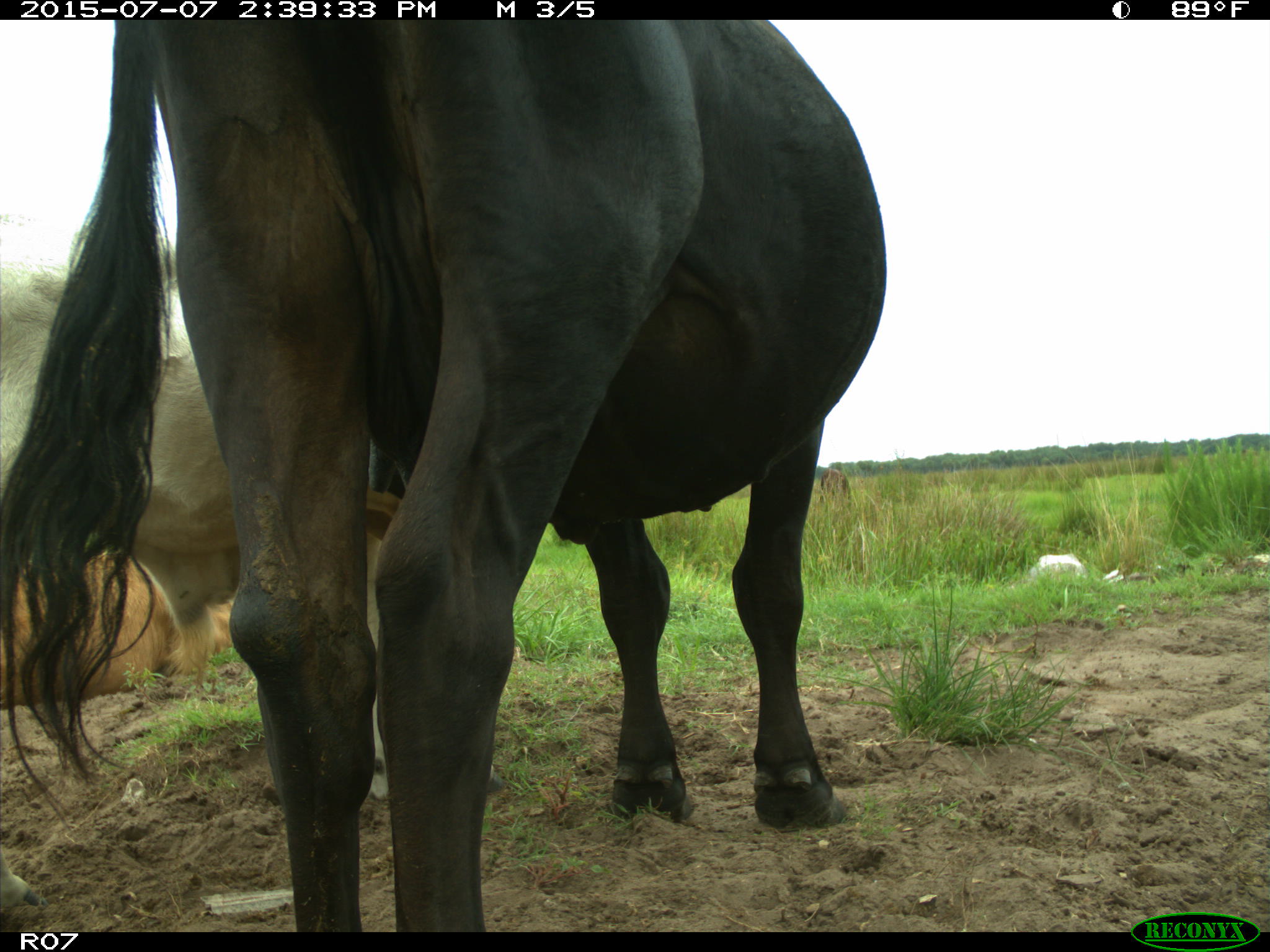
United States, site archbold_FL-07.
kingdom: Animalia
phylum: Chordata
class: Mammalia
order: Artiodactyla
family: Bovidae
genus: Bos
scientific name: Bos taurus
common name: domestic cow